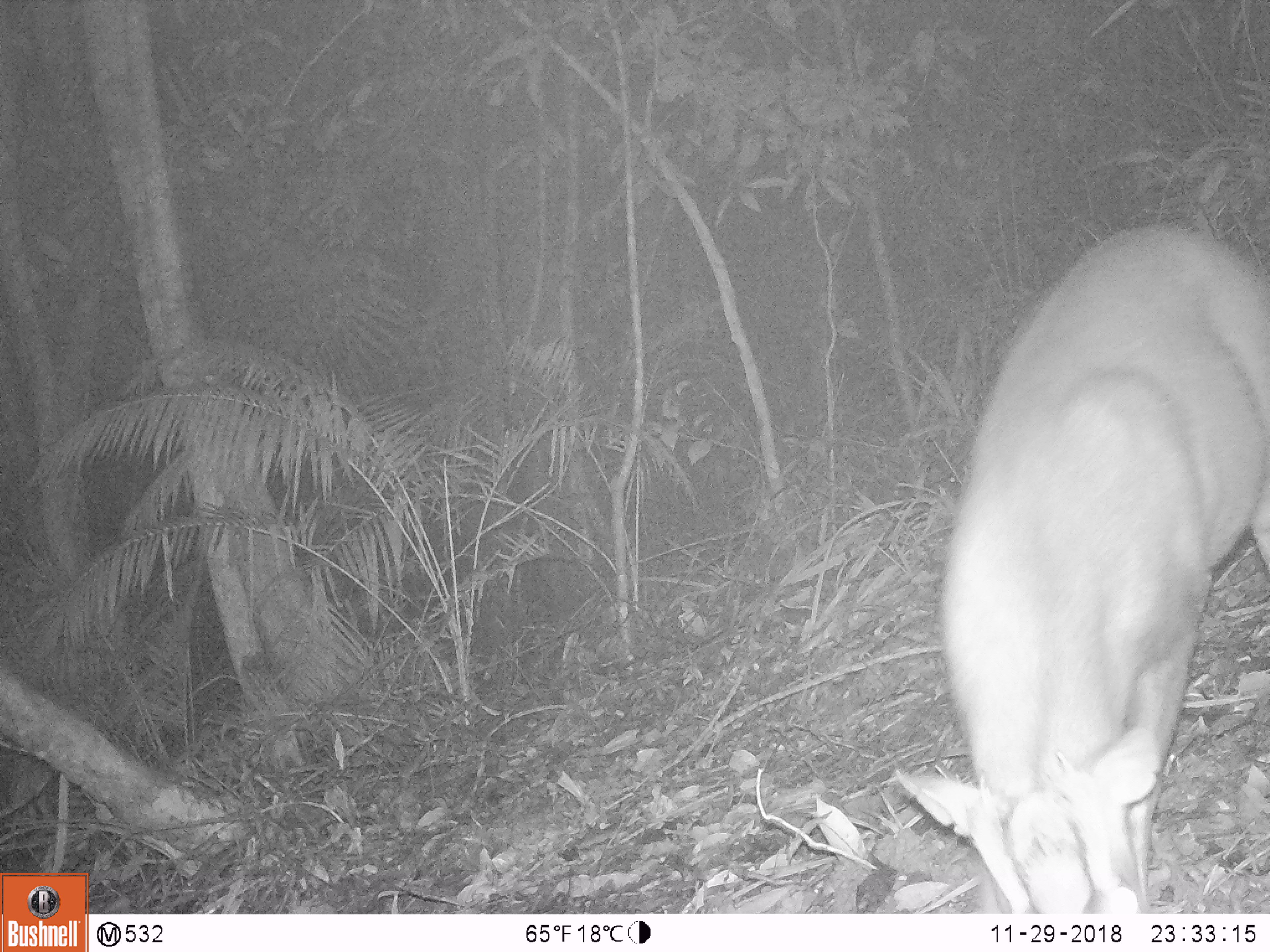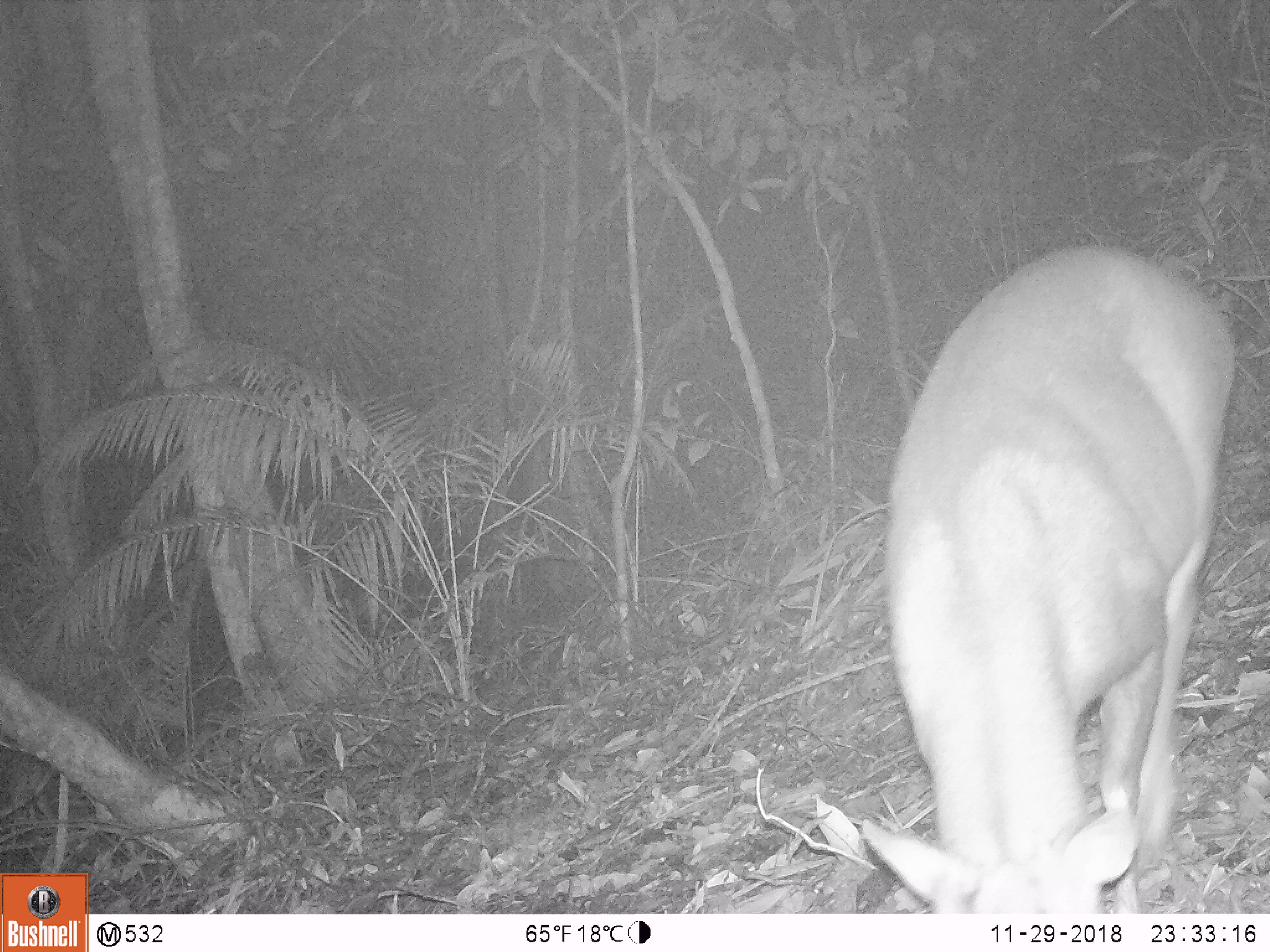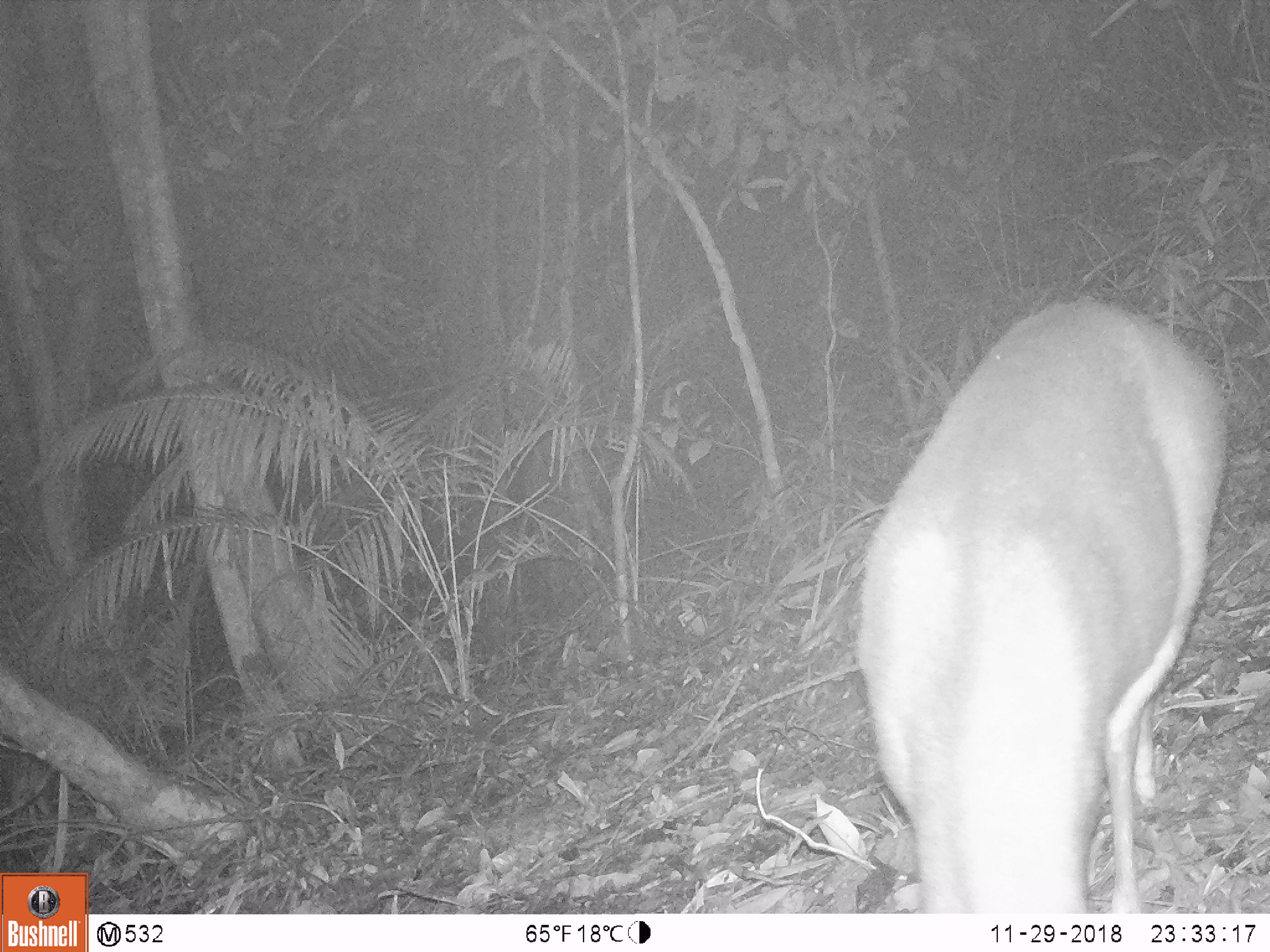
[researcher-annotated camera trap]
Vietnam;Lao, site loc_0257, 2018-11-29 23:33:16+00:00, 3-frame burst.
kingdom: Animalia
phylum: Chordata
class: Mammalia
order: Artiodactyla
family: Cervidae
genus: Muntiacus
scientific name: Muntiacus rooseveltorum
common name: roosevelt's muntjac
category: roosevelts muntjac group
Roosevelts muntjac group (roosevelt's muntjac) (Muntiacus rooseveltorum). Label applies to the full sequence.